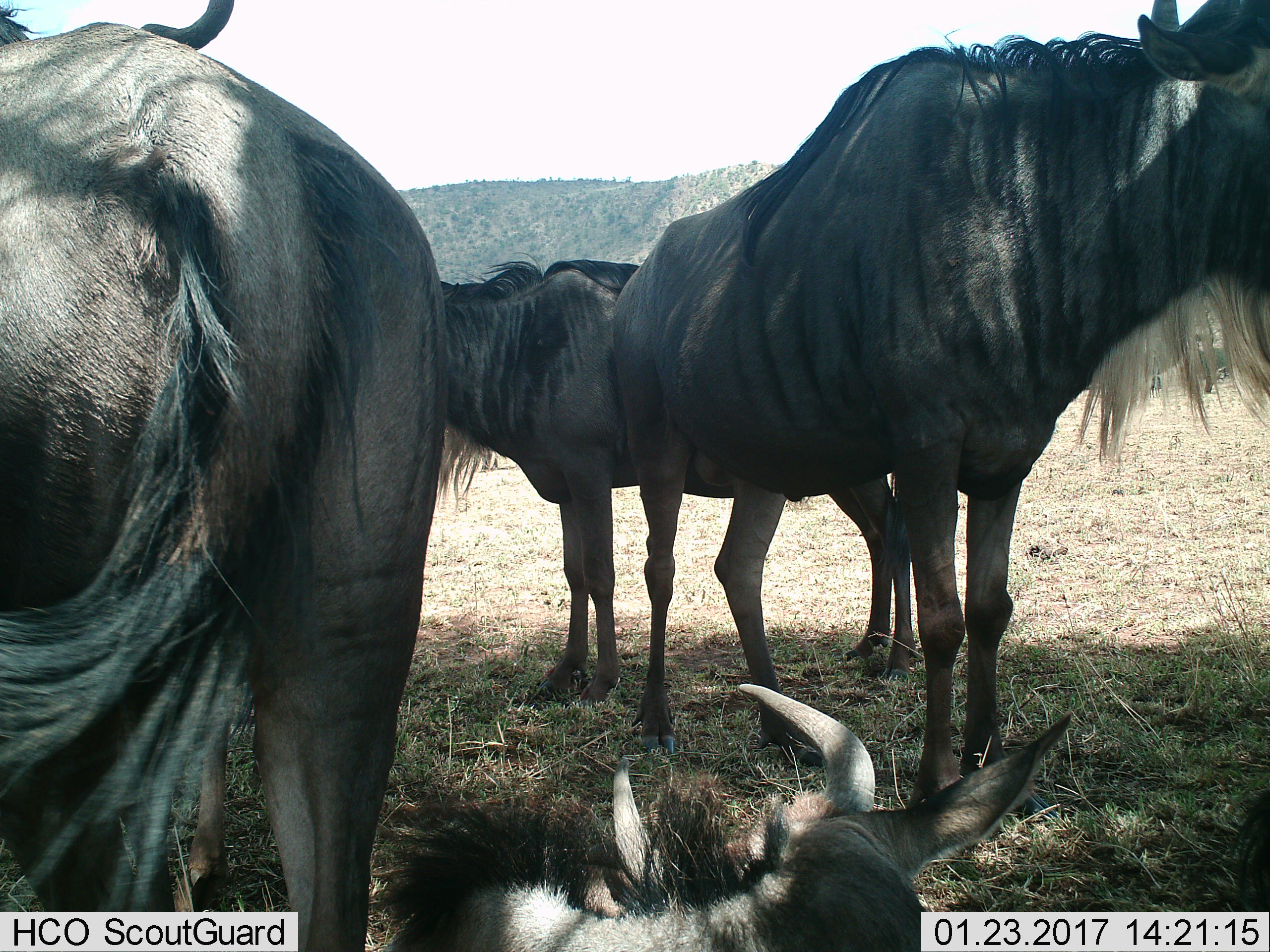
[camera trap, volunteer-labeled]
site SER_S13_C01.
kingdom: Animalia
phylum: Chordata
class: Mammalia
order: Artiodactyla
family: Bovidae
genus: Connochaetes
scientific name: Connochaetes taurinus taurinus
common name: blue wildebeest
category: wildebeestblue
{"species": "wildebeestblue (blue wildebeest) (Connochaetes taurinus taurinus)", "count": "4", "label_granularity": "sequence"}